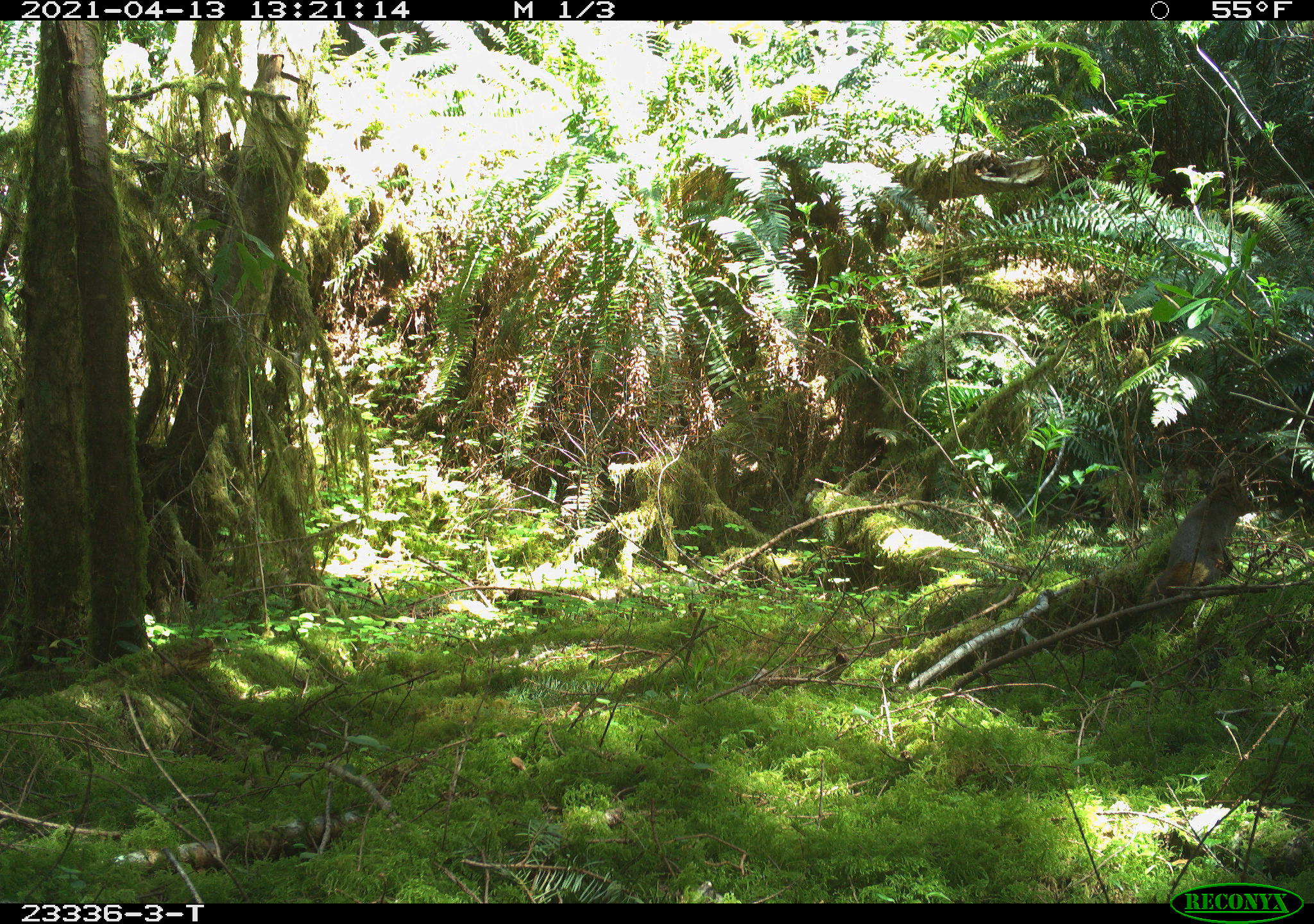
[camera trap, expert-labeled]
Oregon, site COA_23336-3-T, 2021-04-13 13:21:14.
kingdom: Animalia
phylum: Chordata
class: Mammalia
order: Rodentia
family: Sciuridae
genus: Tamiasciurus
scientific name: Tamiasciurus douglasii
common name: douglas squirrel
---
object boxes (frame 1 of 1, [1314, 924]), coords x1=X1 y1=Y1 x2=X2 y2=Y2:
douglas squirrel: x1=1141 y1=482 x2=1254 y2=609